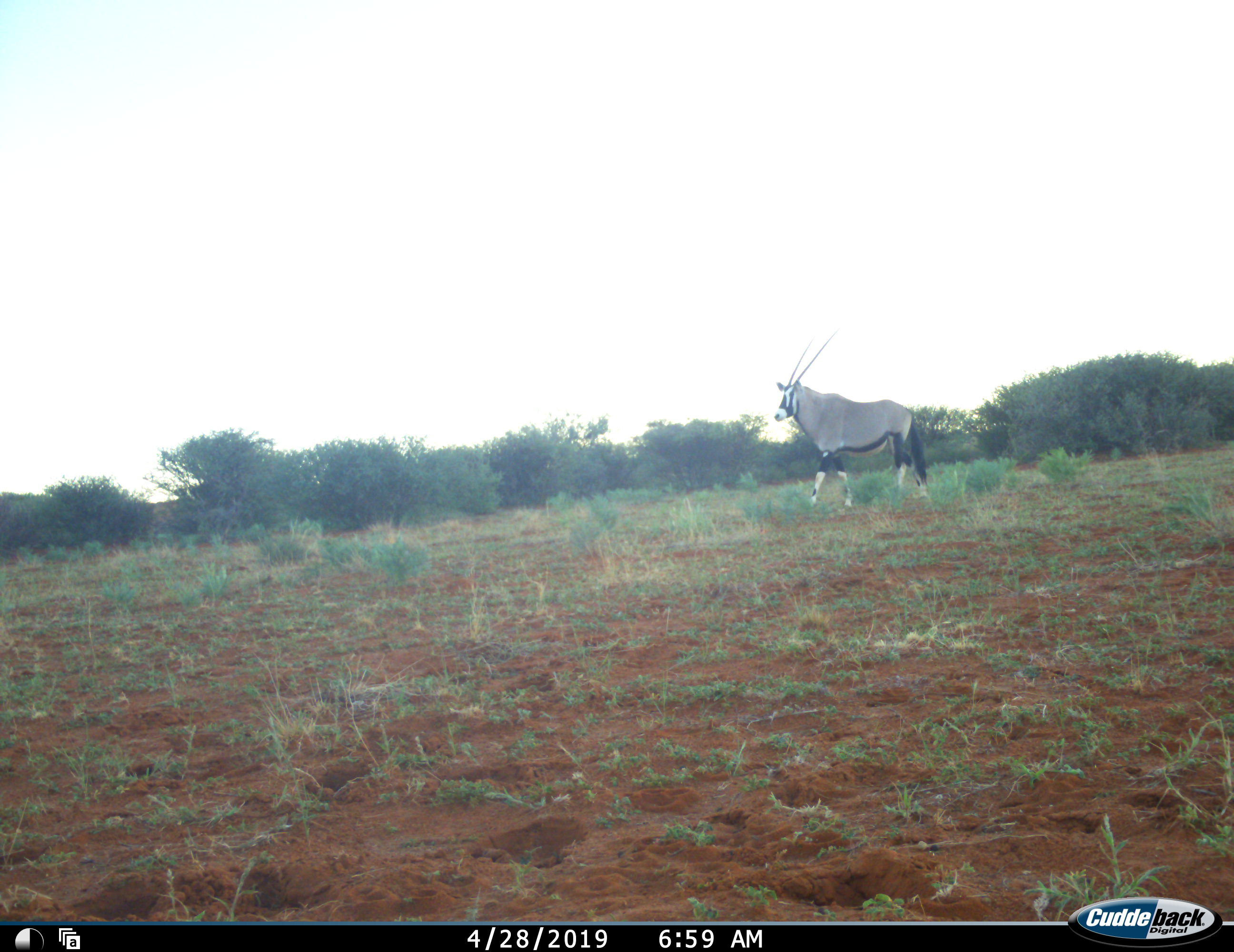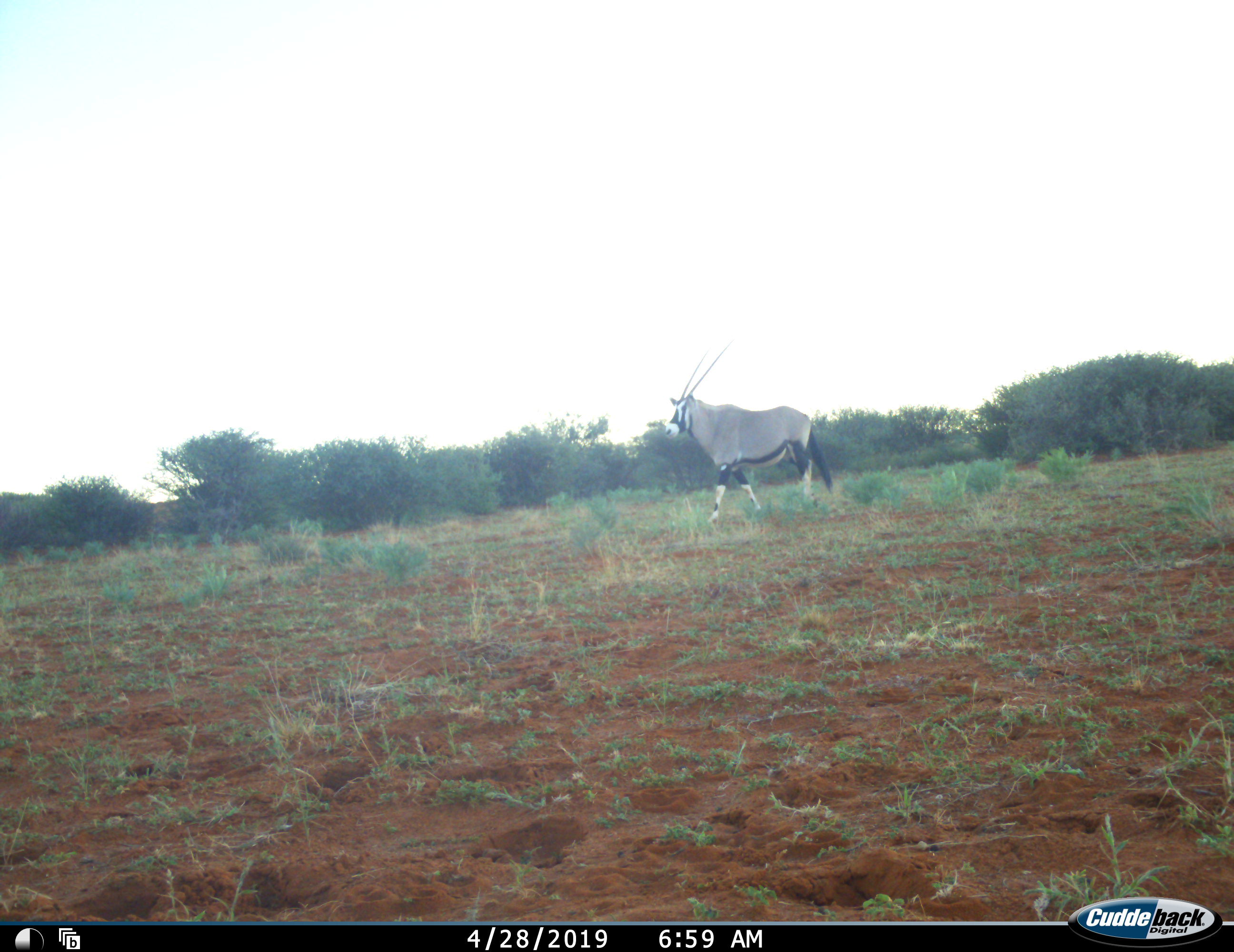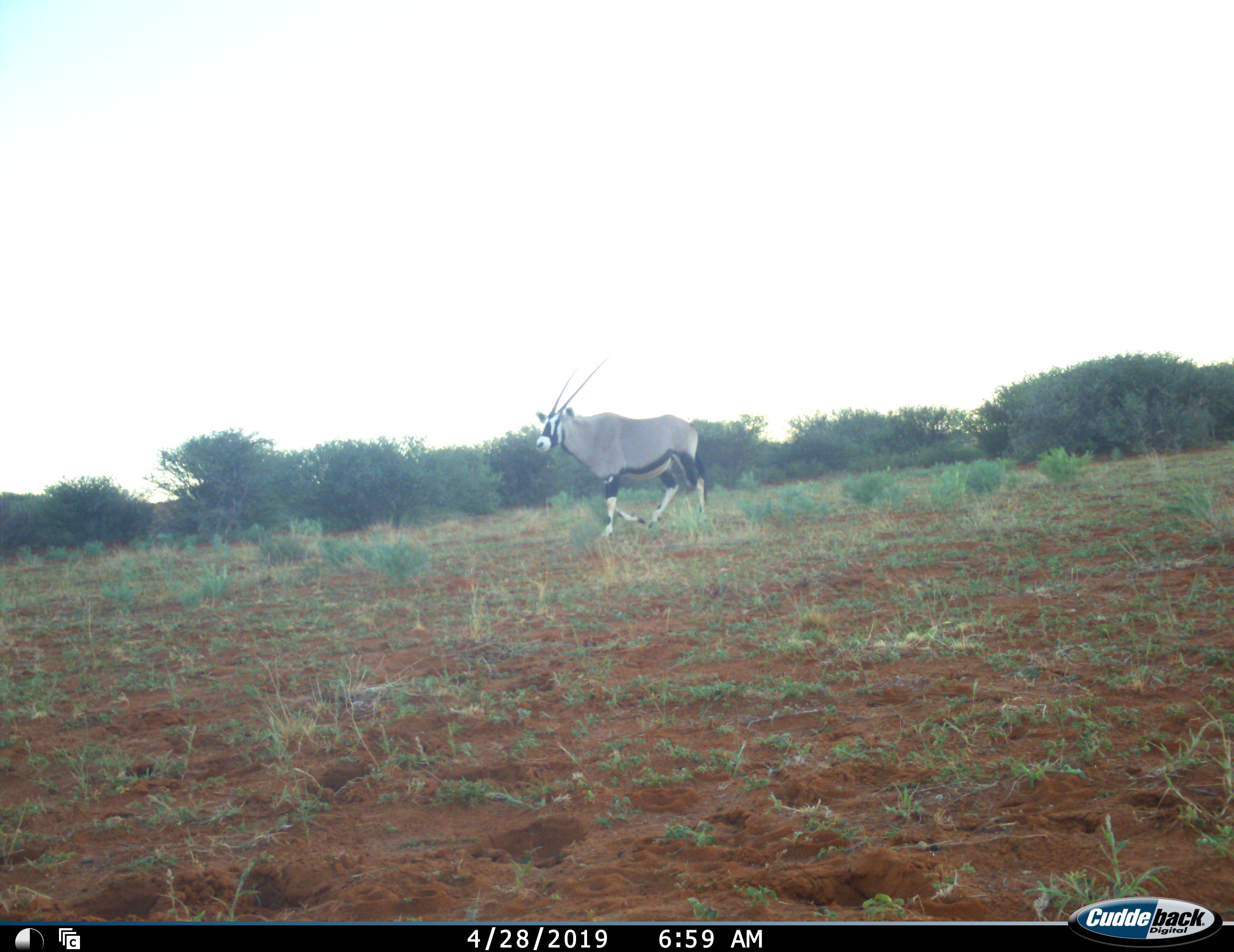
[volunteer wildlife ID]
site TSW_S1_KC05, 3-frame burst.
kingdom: Animalia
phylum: Chordata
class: Mammalia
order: Artiodactyla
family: Bovidae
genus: Oryx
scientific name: Oryx gazella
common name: gemsbok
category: oryx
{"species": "oryx (gemsbok) (Oryx gazella)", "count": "1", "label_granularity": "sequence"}